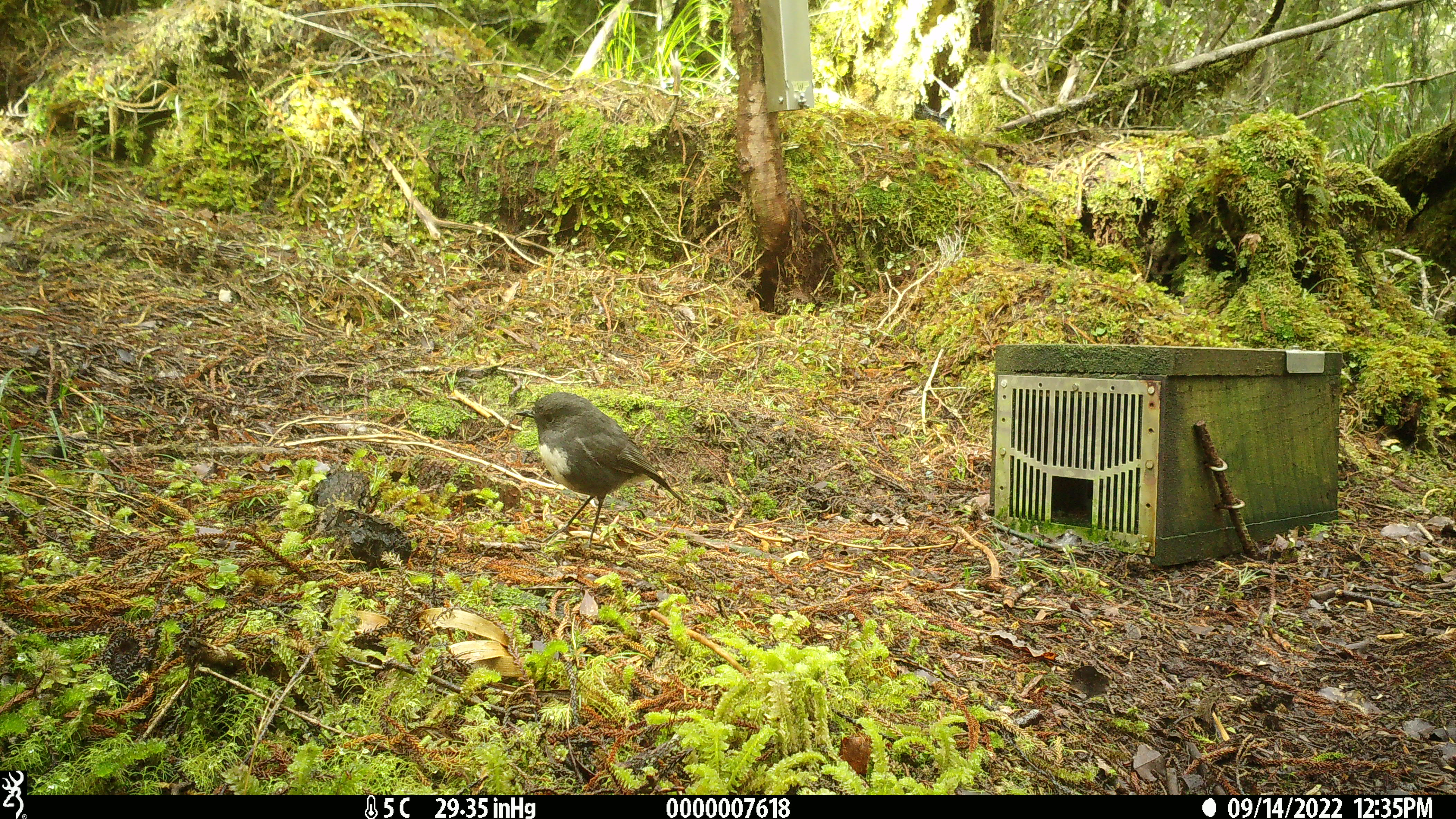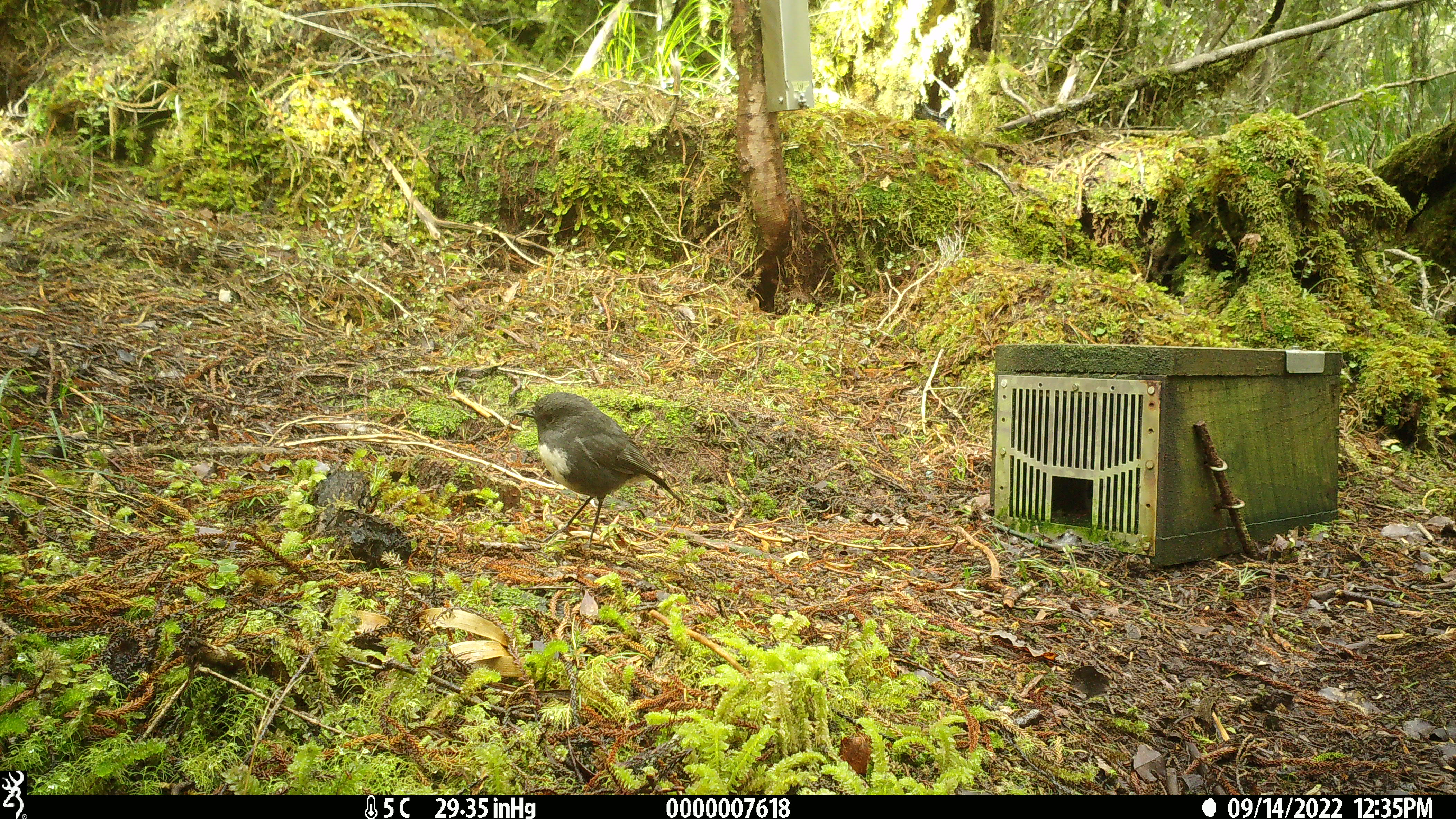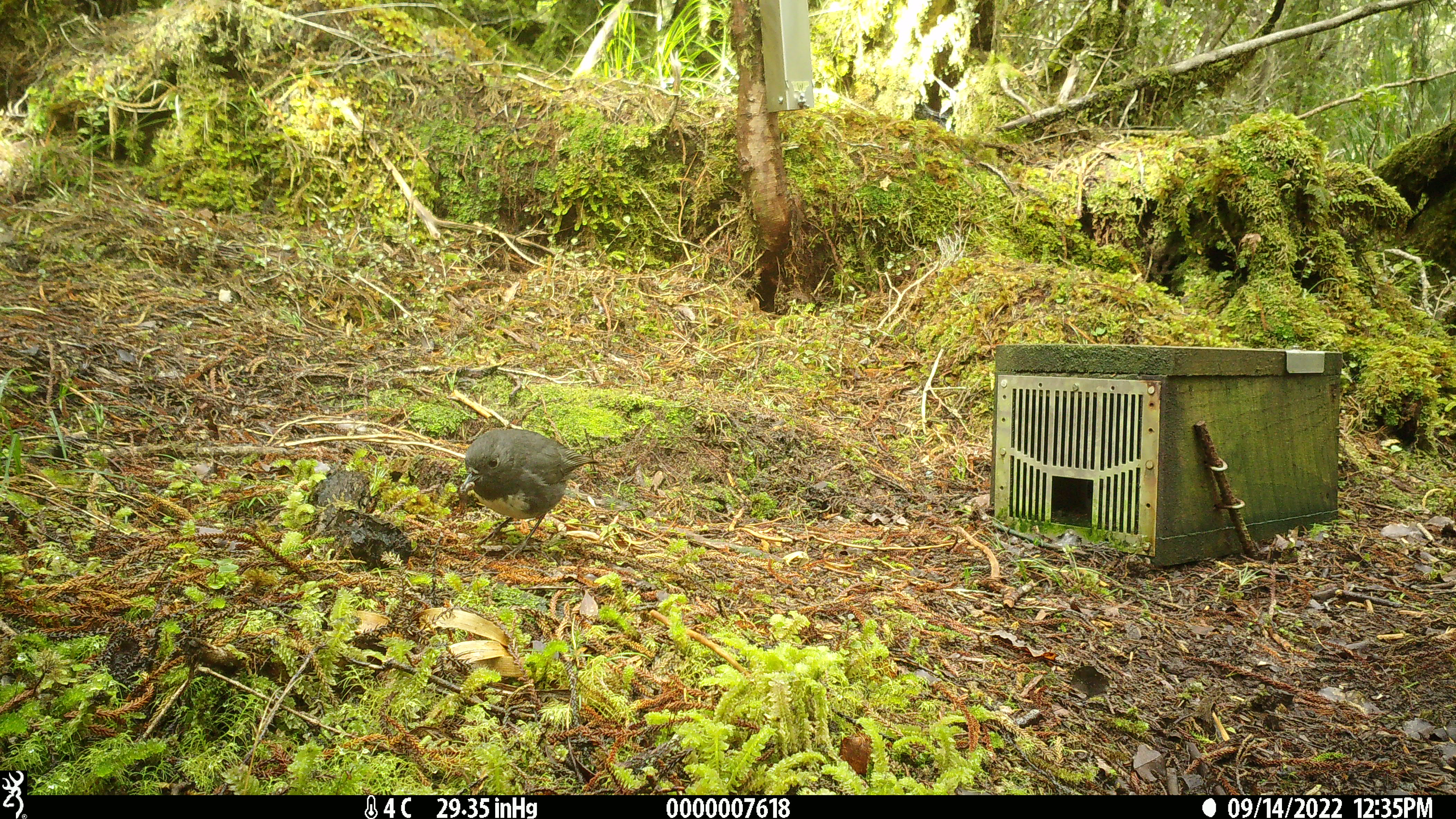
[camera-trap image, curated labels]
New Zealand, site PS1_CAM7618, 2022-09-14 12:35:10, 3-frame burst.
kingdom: Animalia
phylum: Chordata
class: Aves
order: Passeriformes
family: Petroicidae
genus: Petroica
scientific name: Petroica australis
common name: new zealand robin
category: robin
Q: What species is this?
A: Robin (new zealand robin) (Petroica australis).